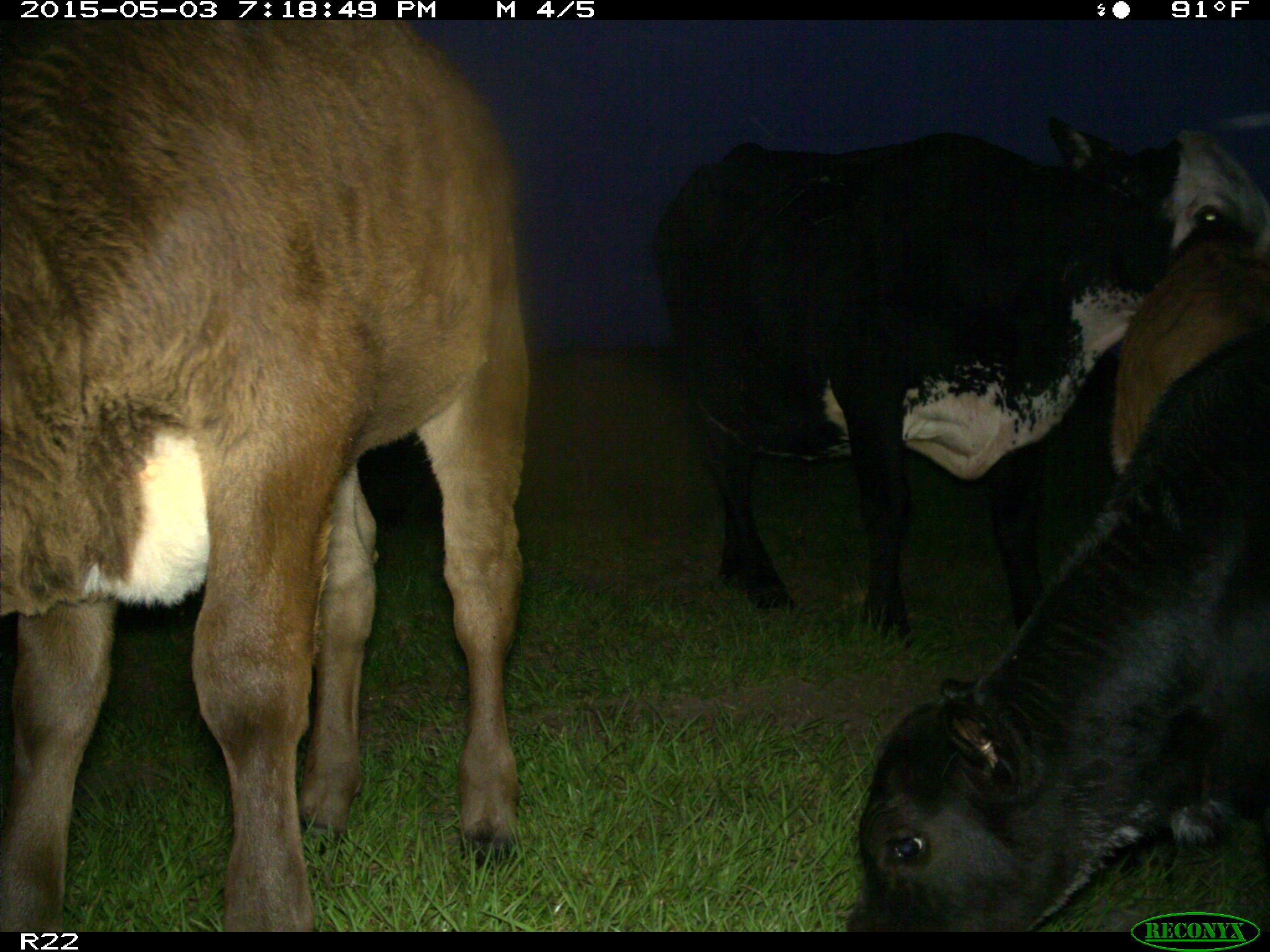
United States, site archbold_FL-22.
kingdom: Animalia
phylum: Chordata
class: Mammalia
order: Artiodactyla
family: Bovidae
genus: Bos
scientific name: Bos taurus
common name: domestic cow